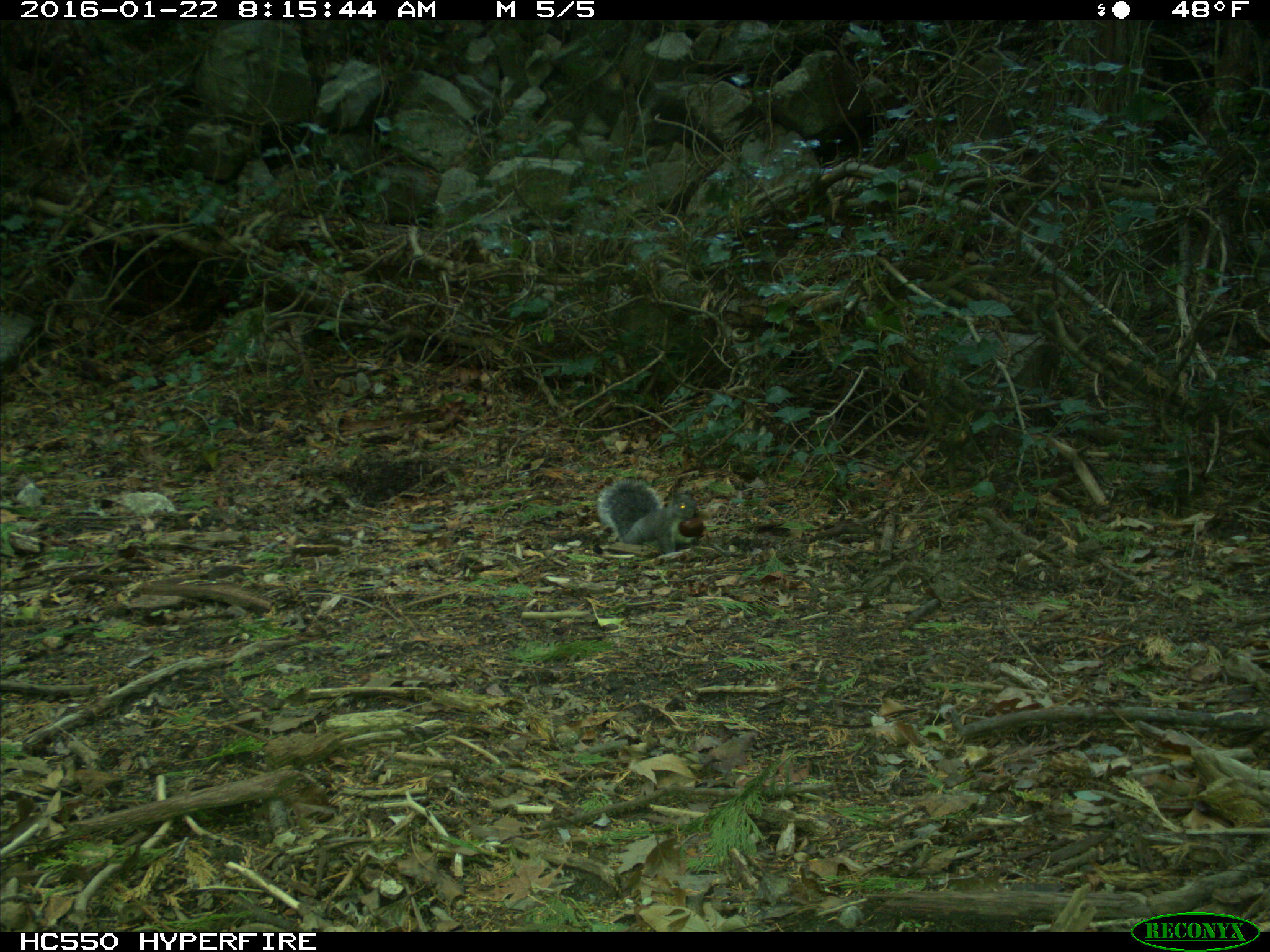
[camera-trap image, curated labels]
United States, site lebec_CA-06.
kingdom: Animalia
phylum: Chordata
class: Mammalia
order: Rodentia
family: Sciuridae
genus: Sciurus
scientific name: Sciurus carolinensis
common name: eastern gray squirrel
Sciurus carolinensis (eastern gray squirrel).